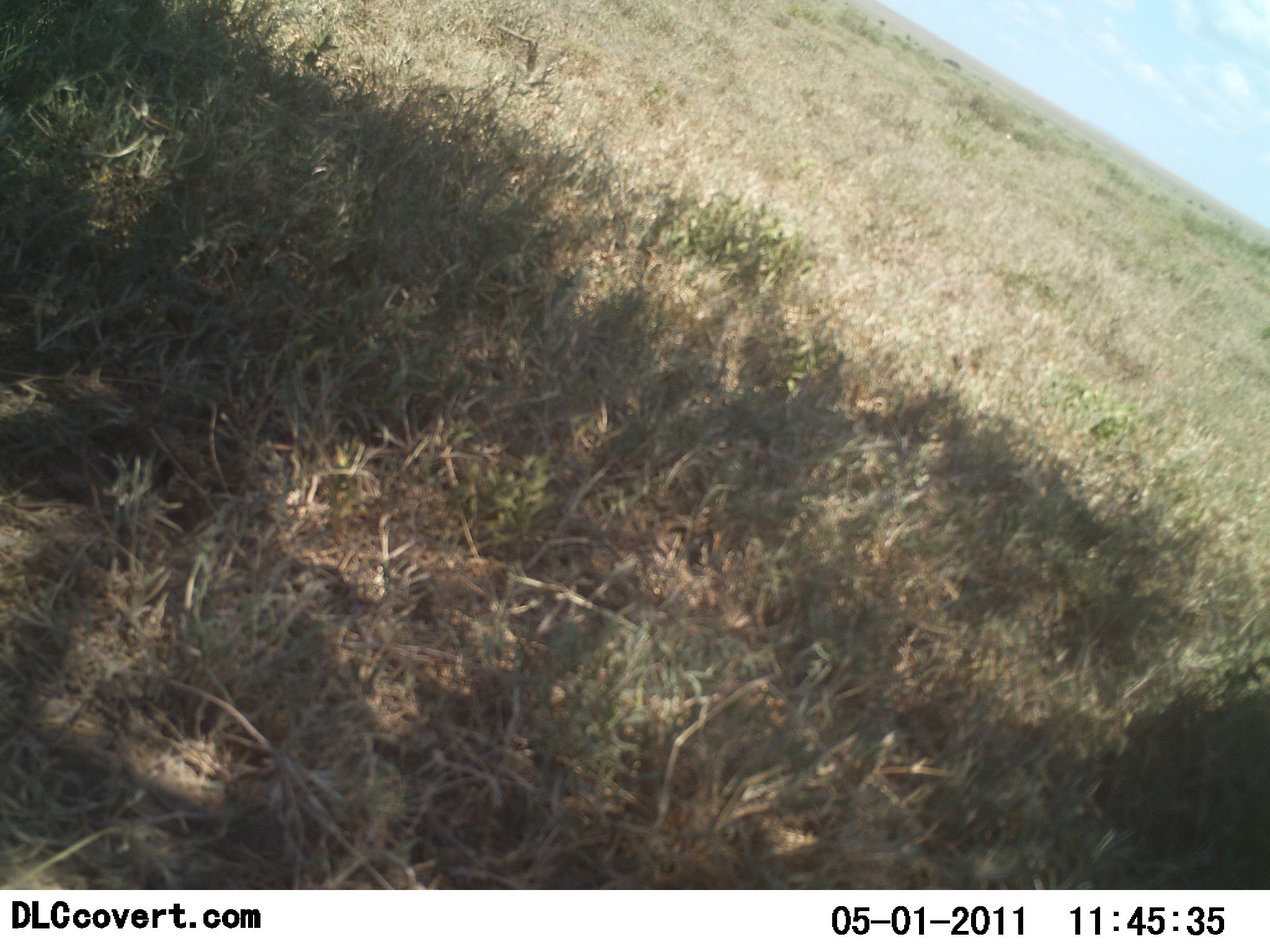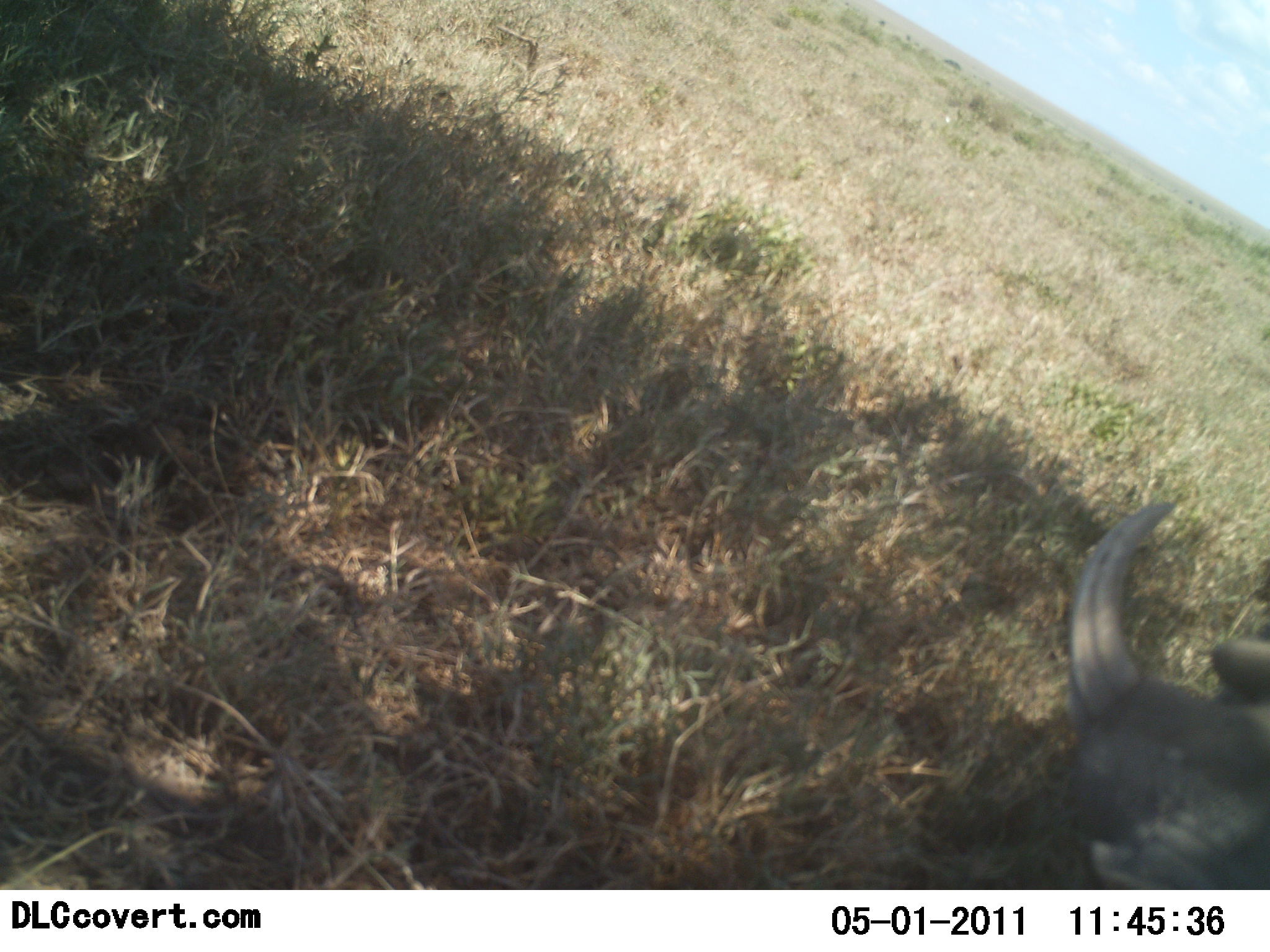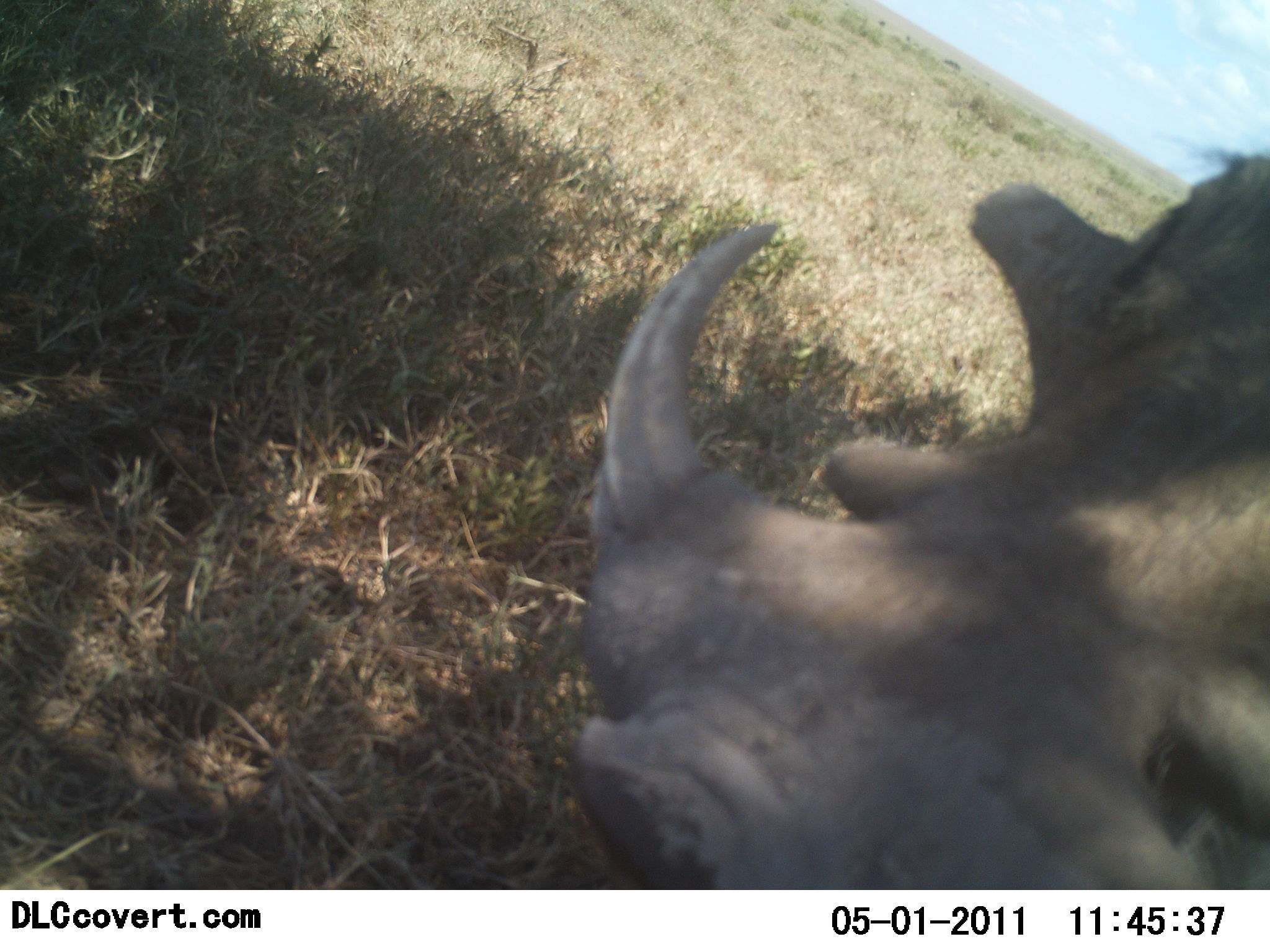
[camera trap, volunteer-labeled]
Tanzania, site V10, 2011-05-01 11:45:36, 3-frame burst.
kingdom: Animalia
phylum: Chordata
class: Mammalia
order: Artiodactyla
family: Suidae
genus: Phacochoerus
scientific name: Phacochoerus africanus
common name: warthog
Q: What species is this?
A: Warthog (Phacochoerus africanus).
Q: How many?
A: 1.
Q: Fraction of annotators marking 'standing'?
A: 10%.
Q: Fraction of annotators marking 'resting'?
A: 0%.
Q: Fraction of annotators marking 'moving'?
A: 80%.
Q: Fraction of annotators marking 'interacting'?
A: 20%.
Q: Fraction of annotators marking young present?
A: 0%.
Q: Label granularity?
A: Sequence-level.